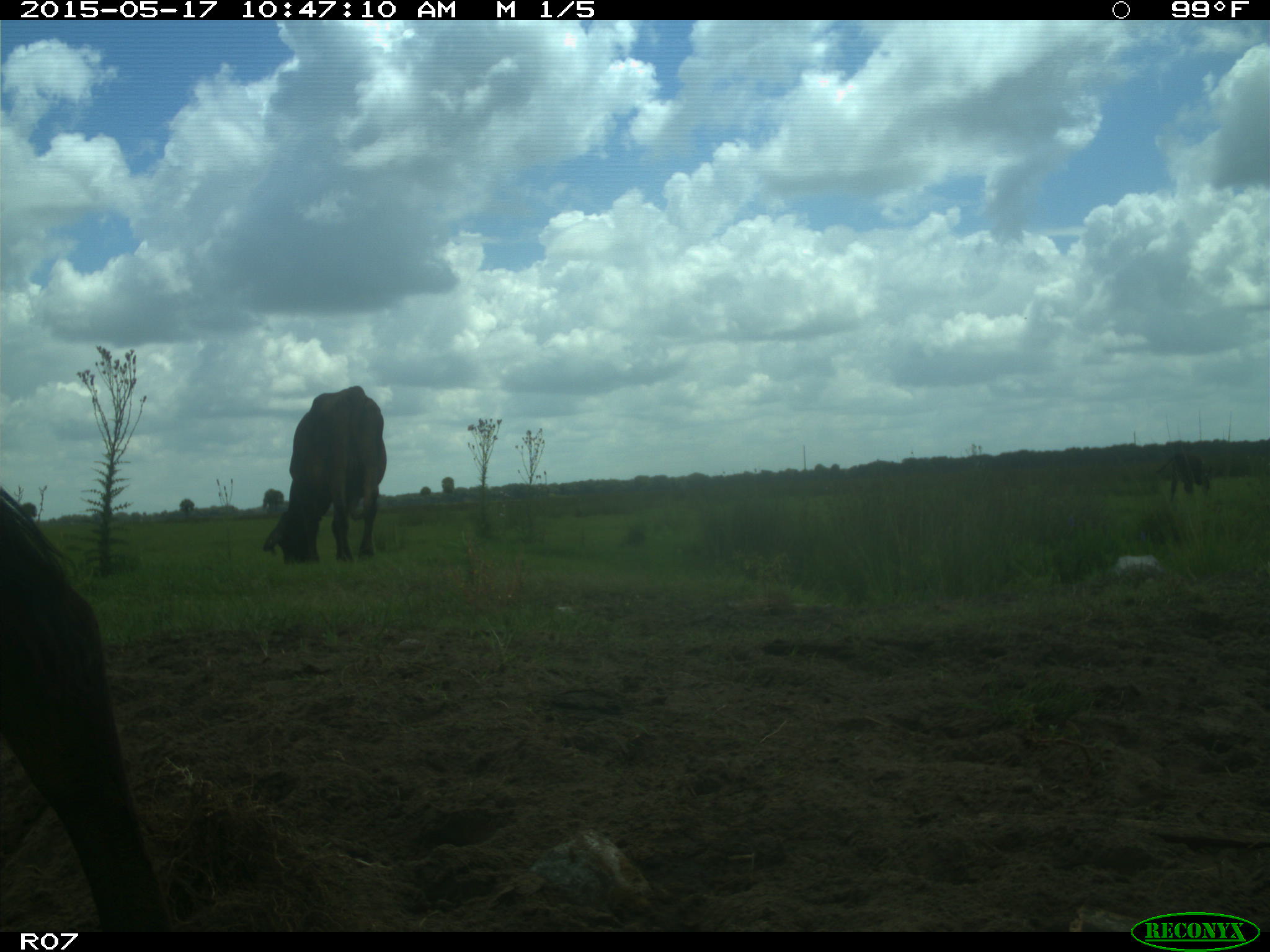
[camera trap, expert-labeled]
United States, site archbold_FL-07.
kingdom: Animalia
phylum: Chordata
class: Mammalia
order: Artiodactyla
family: Bovidae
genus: Bos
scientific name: Bos taurus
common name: domestic cow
Bos taurus (domestic cow).